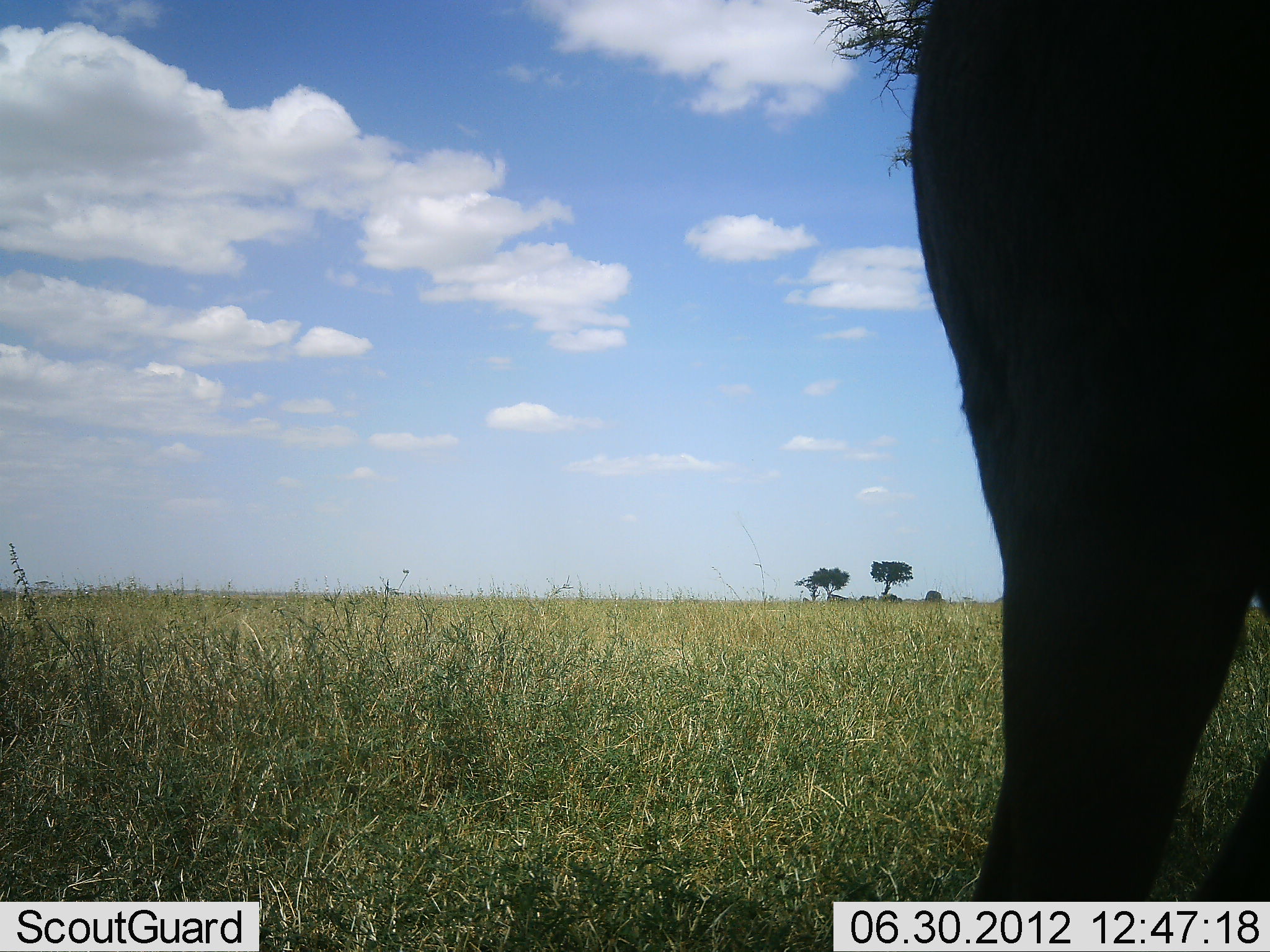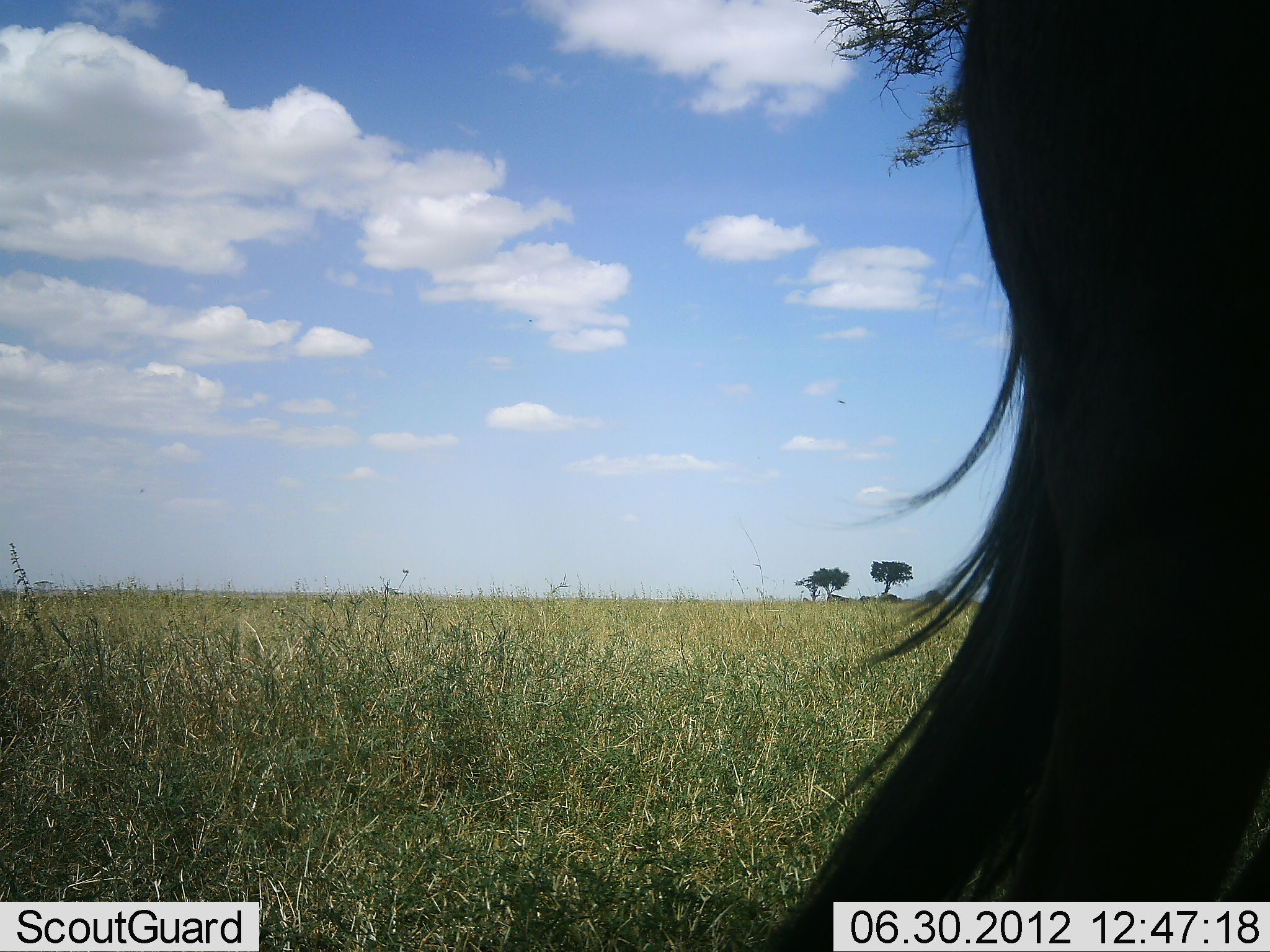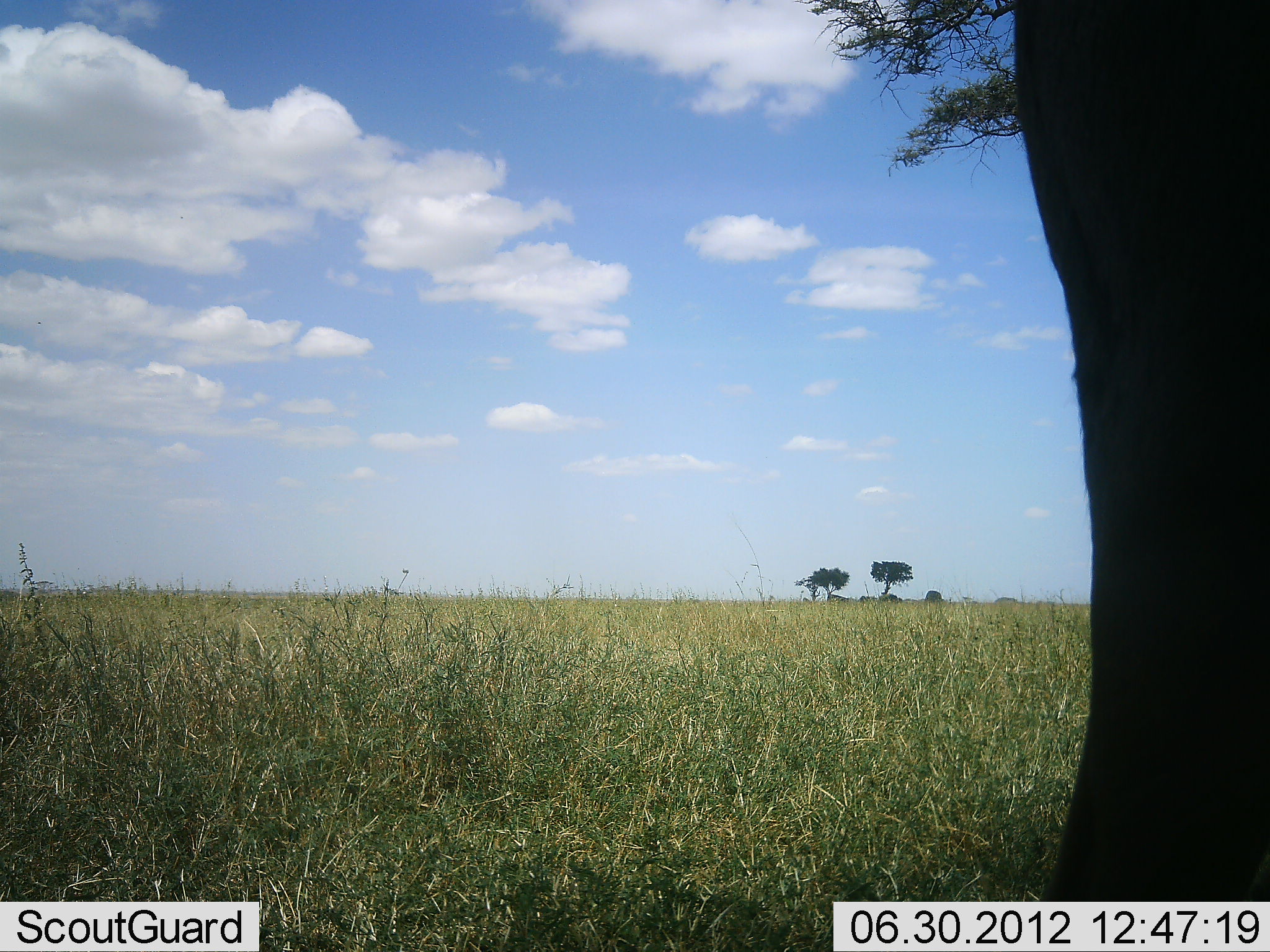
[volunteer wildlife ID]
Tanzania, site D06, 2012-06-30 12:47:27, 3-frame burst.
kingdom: Animalia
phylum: Chordata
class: Mammalia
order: Artiodactyla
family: Bovidae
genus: Connochaetes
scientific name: Connochaetes taurinus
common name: blue wildebeest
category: wildebeest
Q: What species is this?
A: Wildebeest (blue wildebeest) (Connochaetes taurinus).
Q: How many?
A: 1.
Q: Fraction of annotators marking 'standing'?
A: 100%.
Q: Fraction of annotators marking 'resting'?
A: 10%.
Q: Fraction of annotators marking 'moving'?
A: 0%.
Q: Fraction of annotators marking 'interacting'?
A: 0%.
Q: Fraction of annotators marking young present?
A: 0%.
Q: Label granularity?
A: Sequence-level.